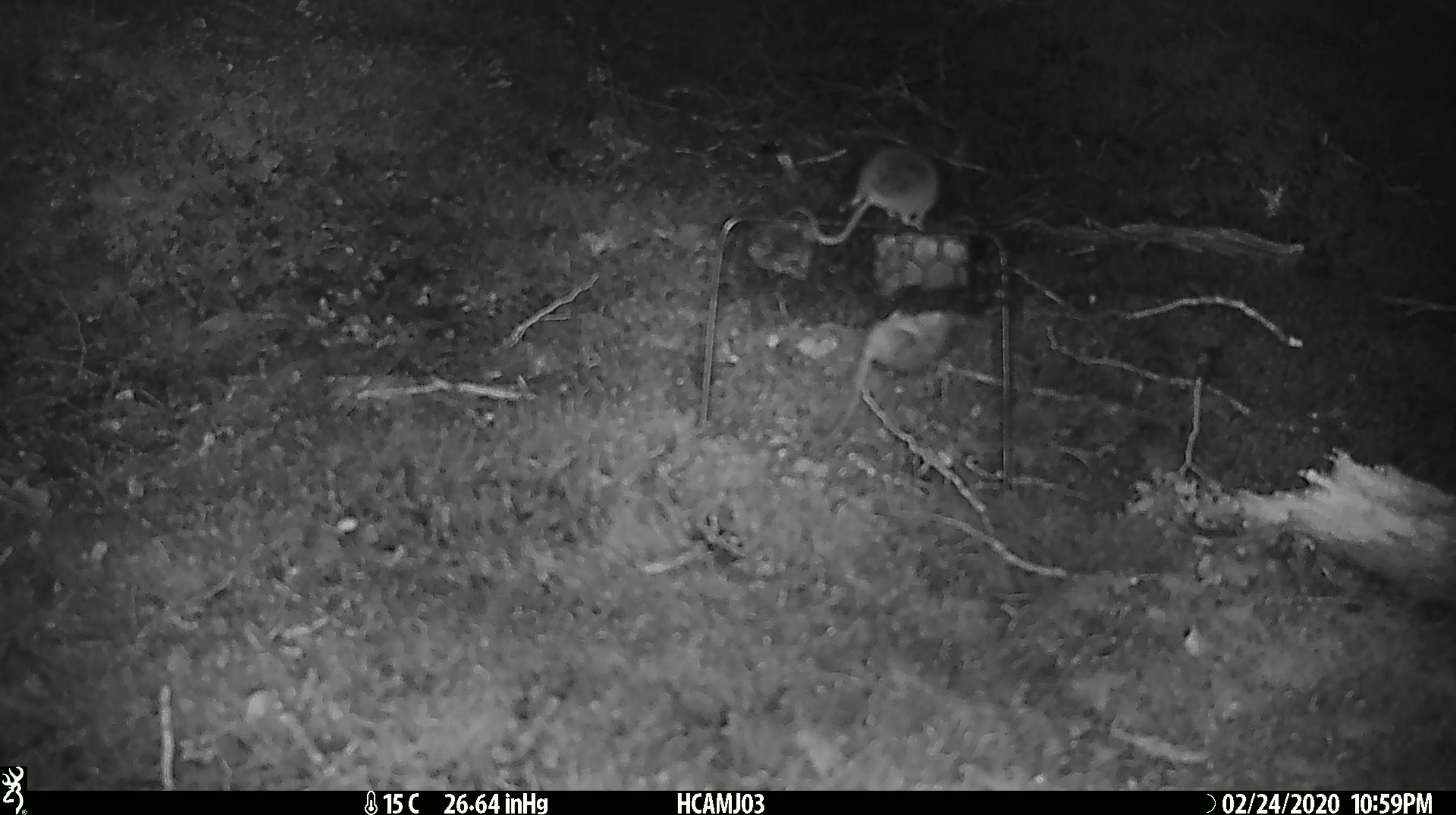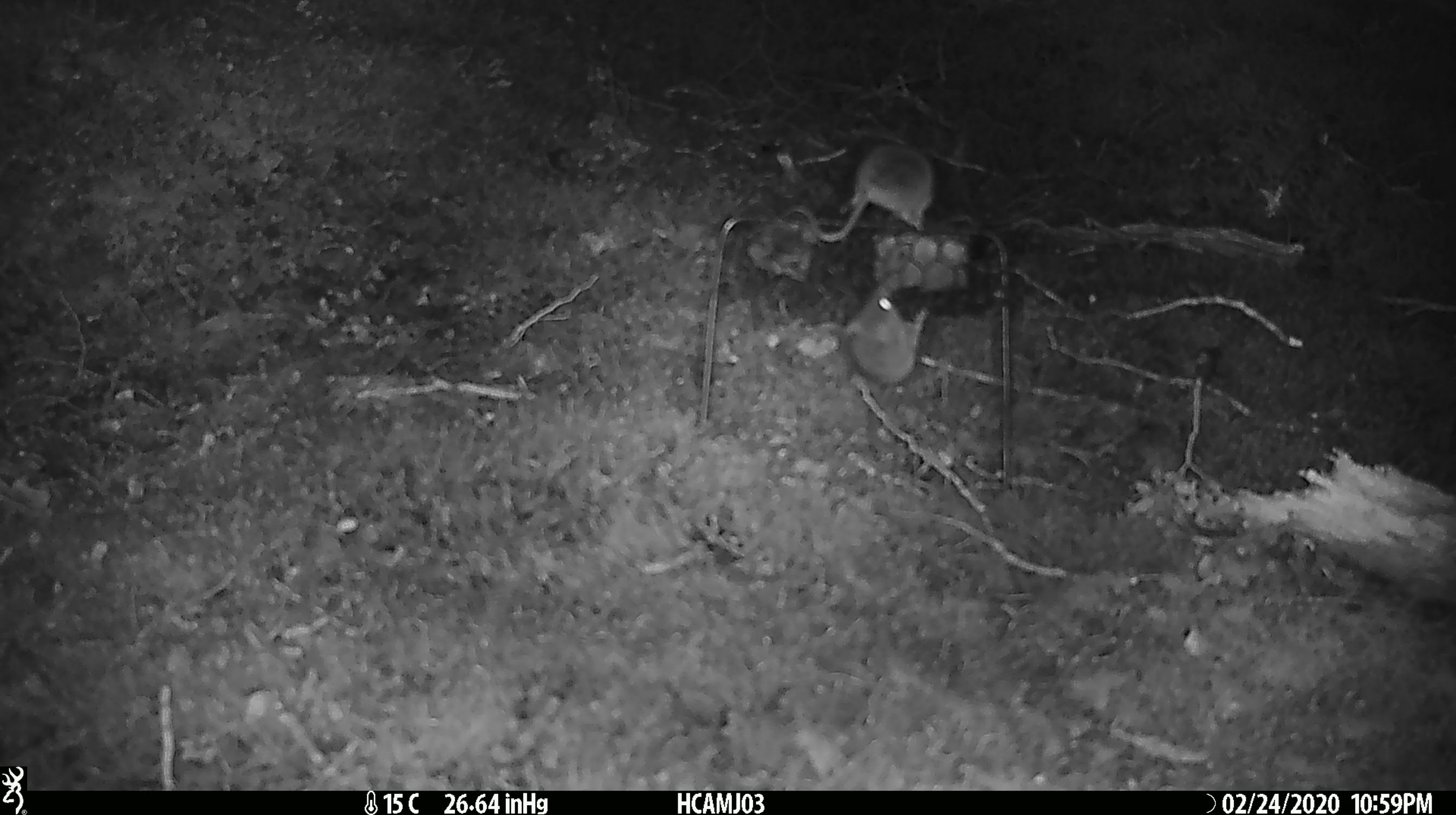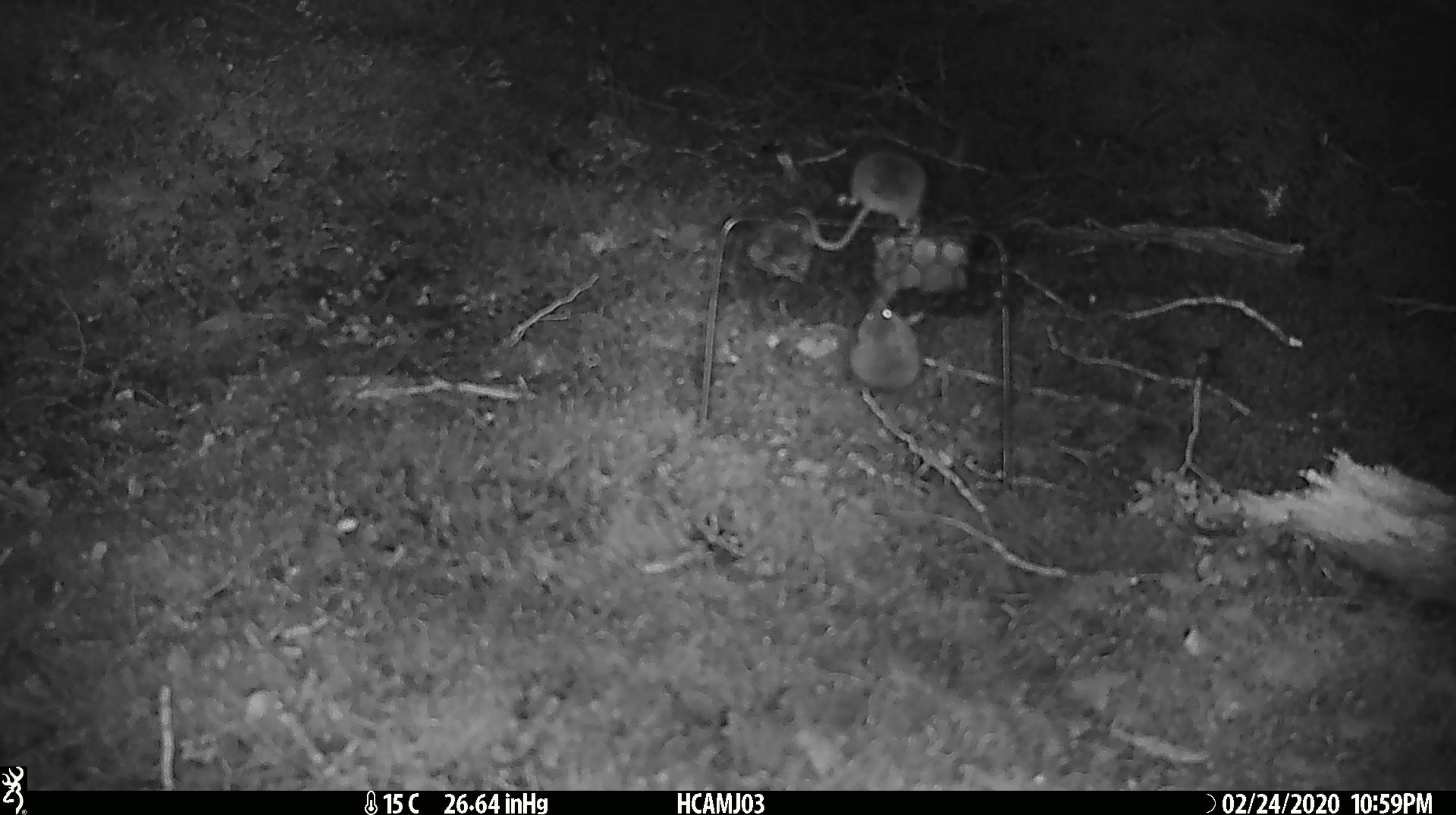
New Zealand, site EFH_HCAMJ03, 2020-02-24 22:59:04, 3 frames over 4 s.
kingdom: Animalia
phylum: Chordata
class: Mammalia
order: Rodentia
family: Muridae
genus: Mus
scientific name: Mus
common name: mouse